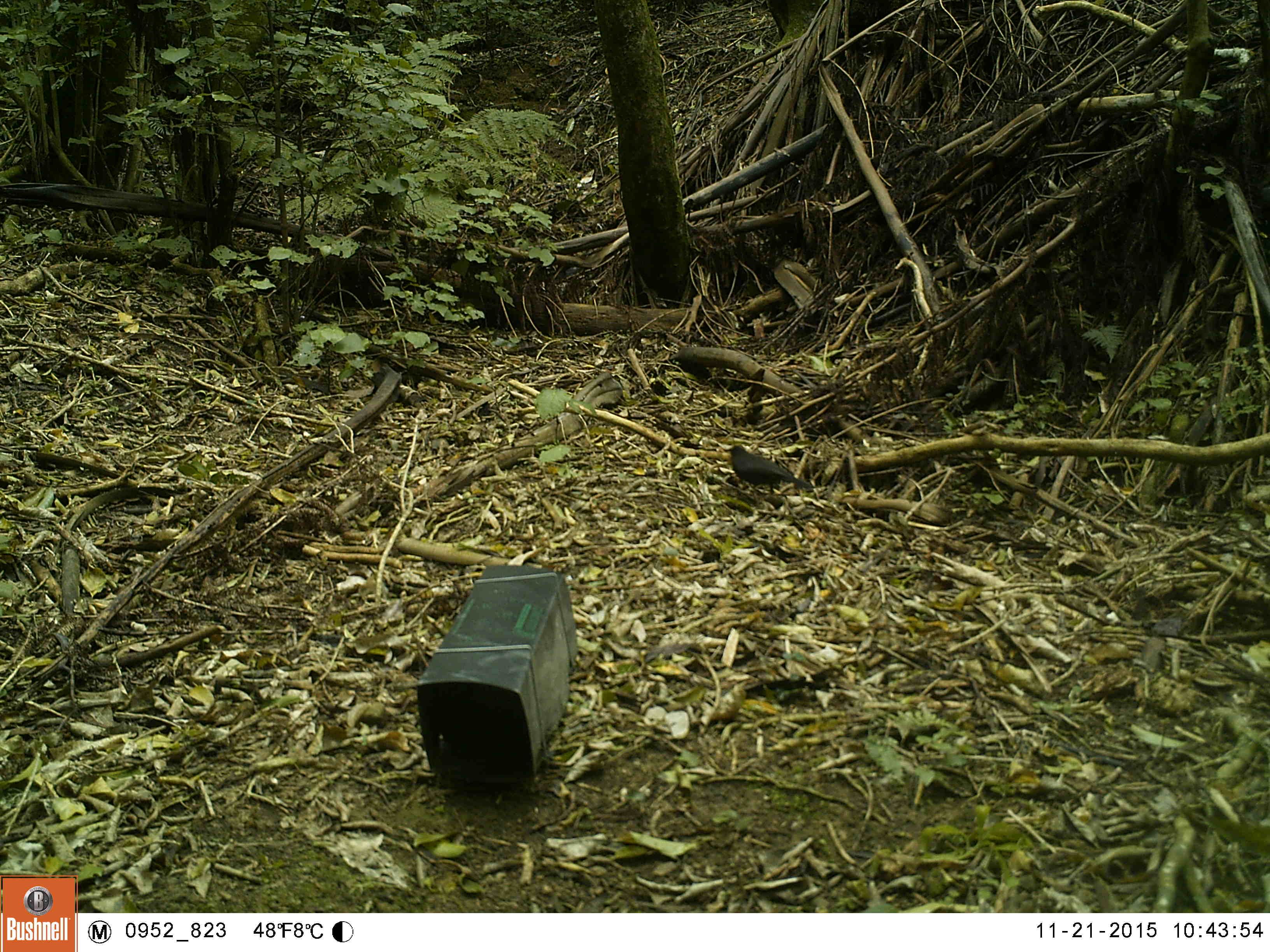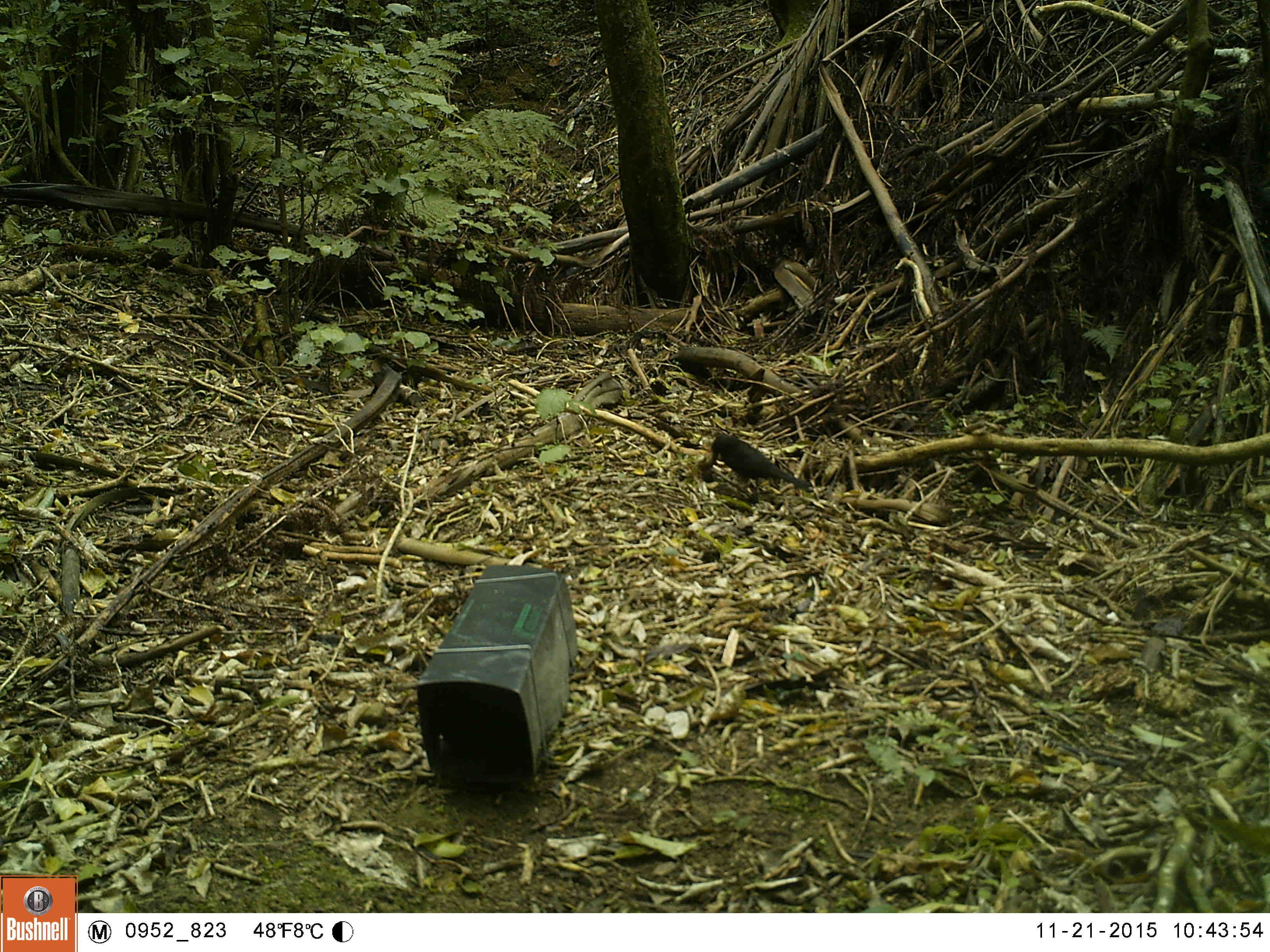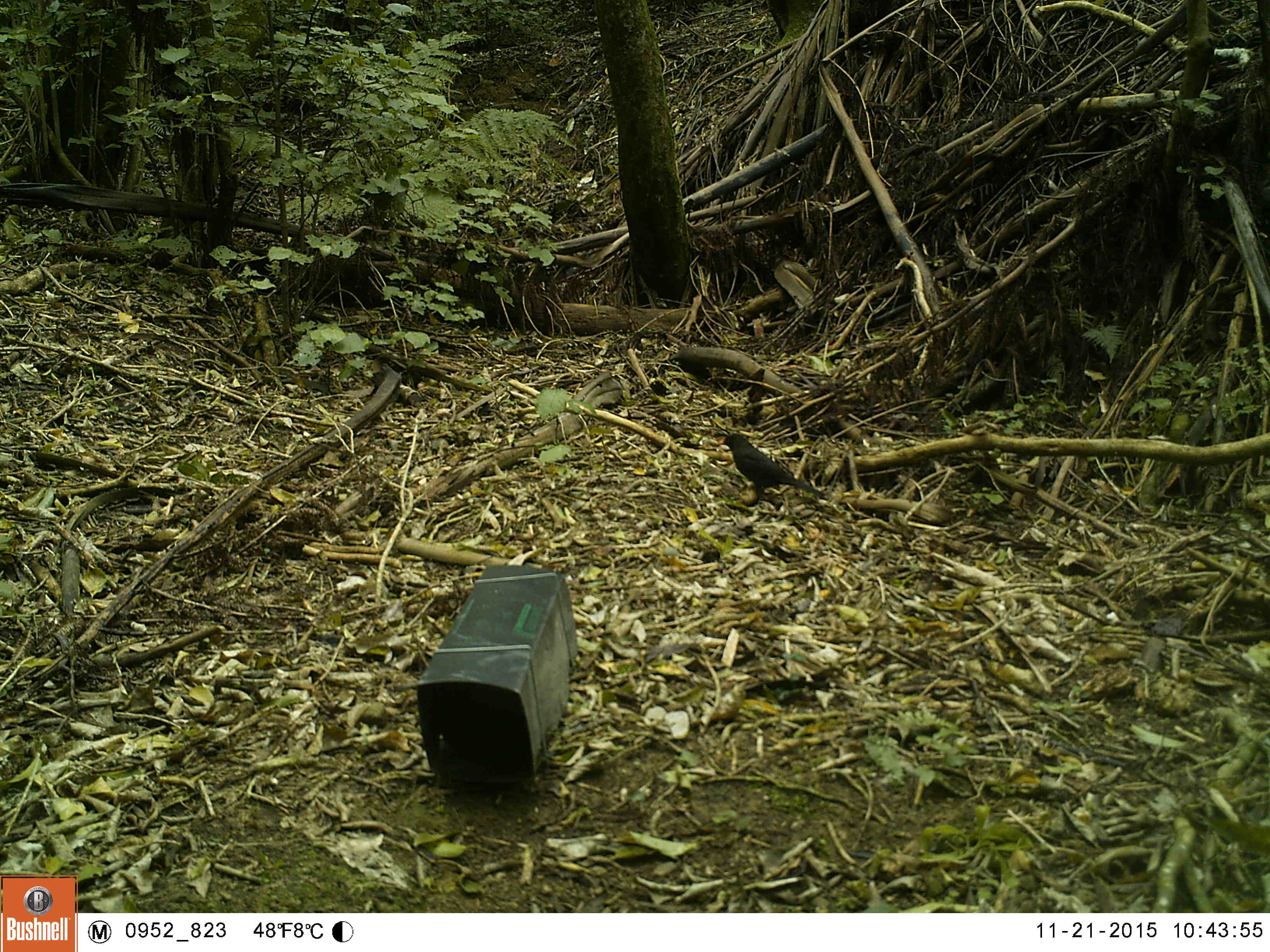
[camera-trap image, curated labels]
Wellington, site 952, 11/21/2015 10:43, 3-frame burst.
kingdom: Animalia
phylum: Chordata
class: Aves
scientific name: Aves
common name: bird